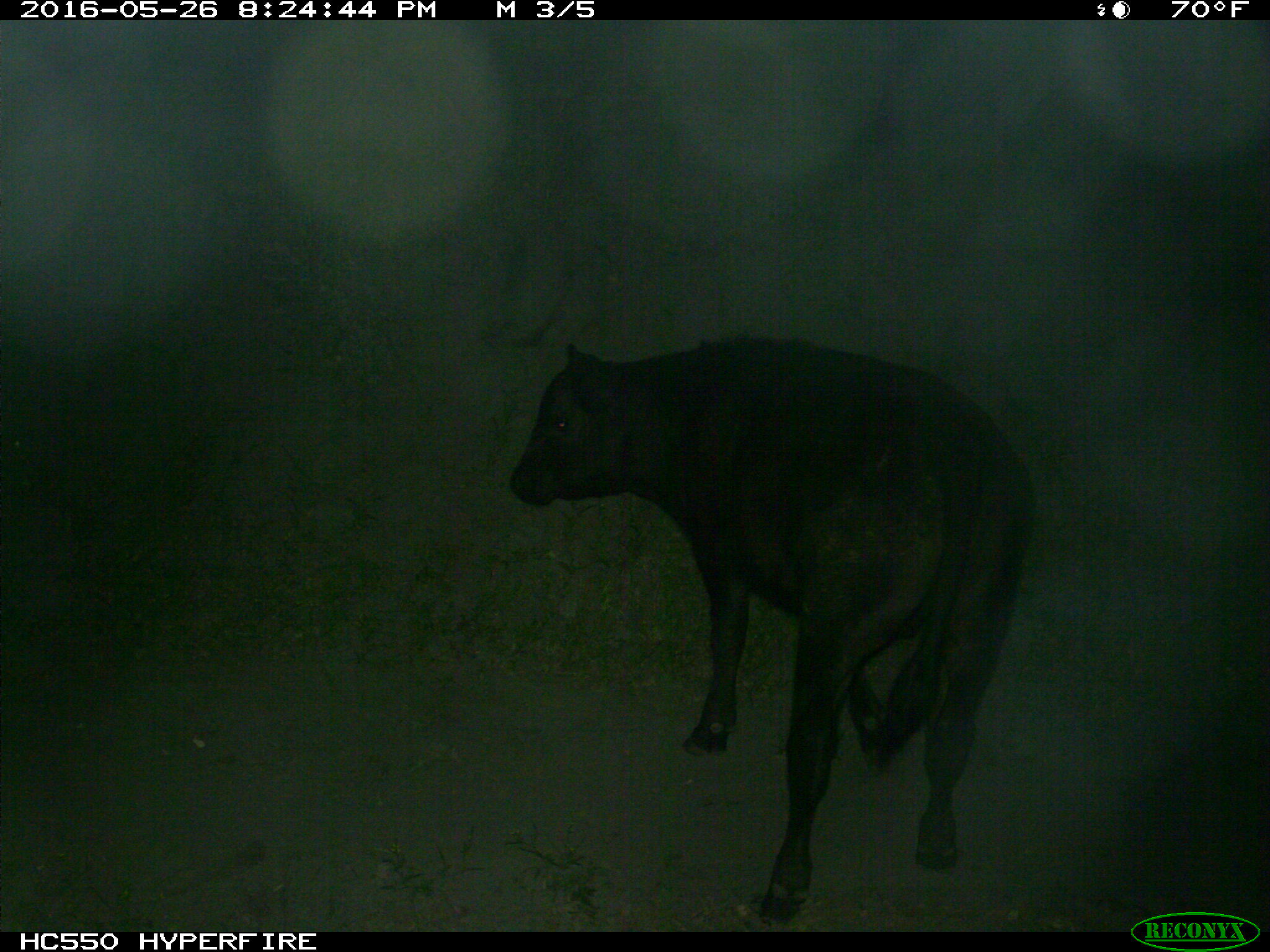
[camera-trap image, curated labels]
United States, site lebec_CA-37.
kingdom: Animalia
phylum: Chordata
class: Mammalia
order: Artiodactyla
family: Bovidae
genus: Bos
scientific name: Bos taurus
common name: domestic cow